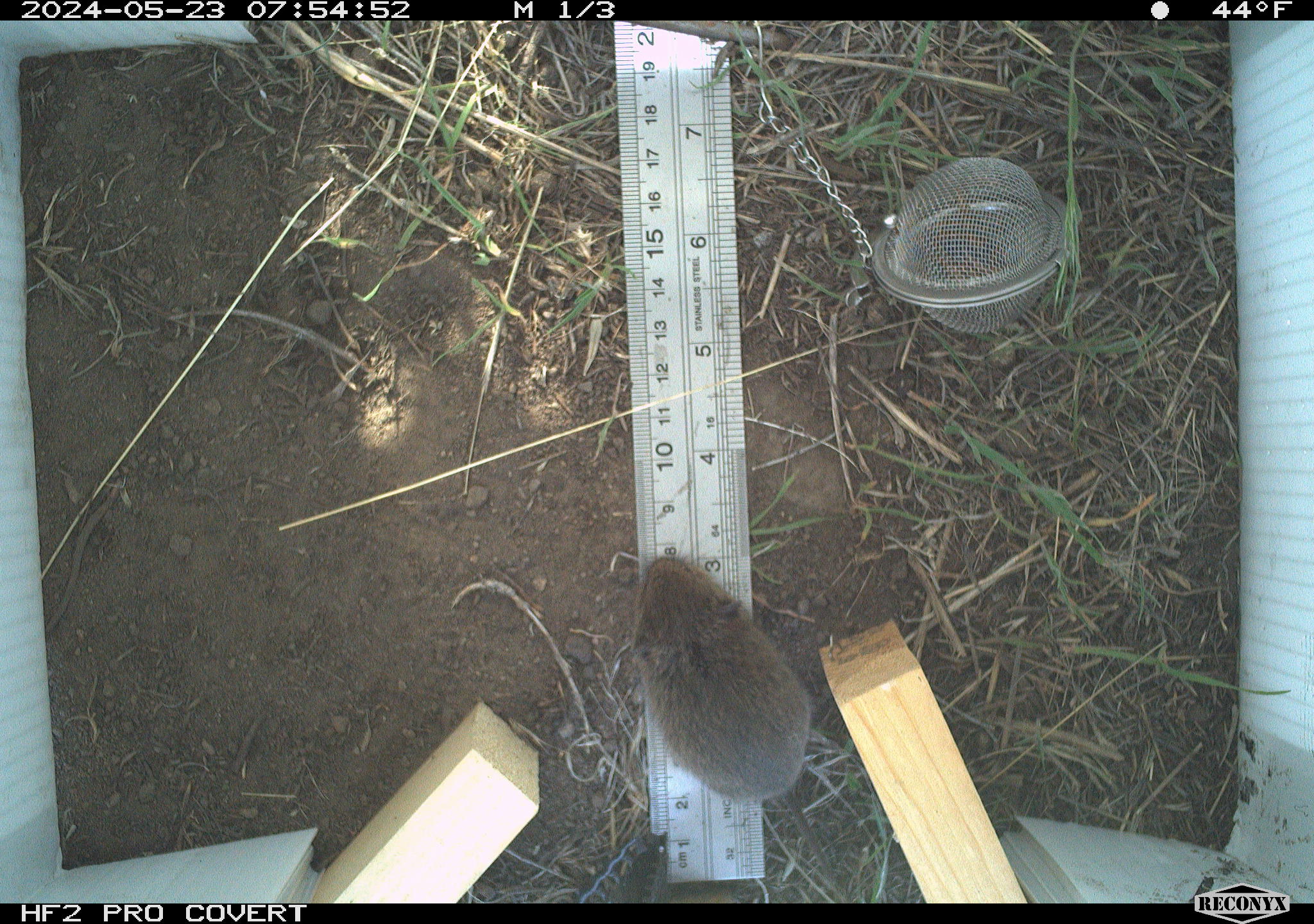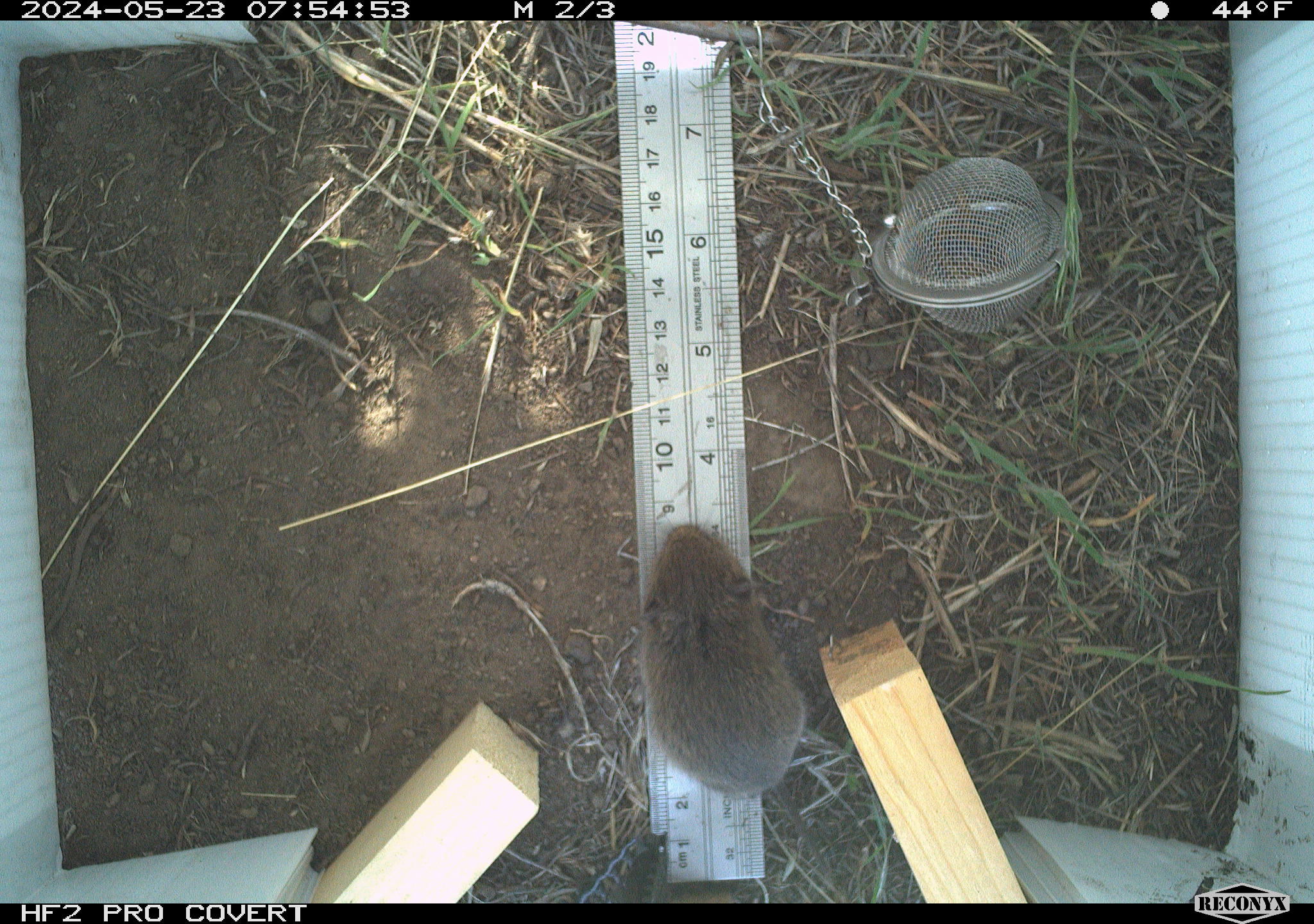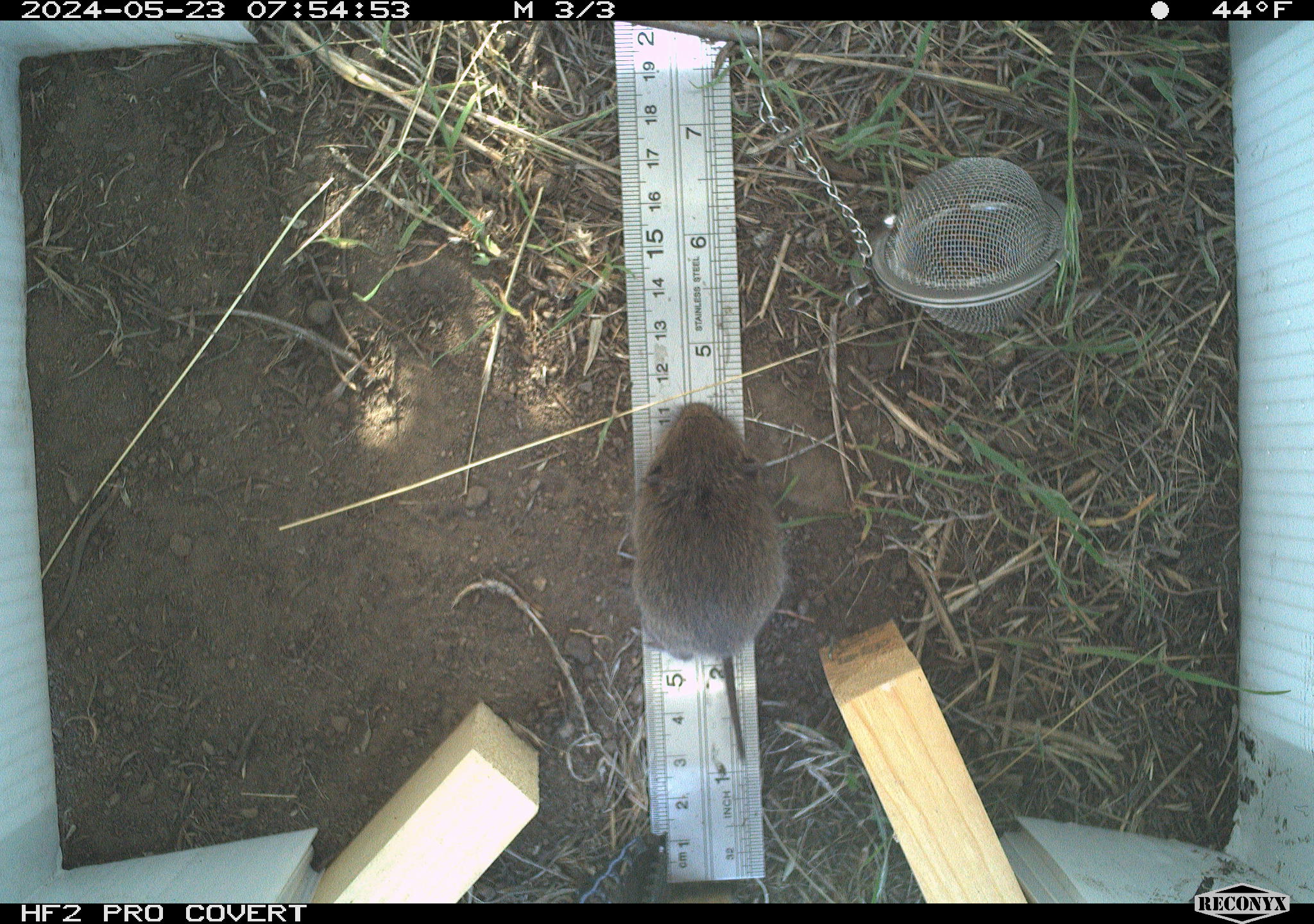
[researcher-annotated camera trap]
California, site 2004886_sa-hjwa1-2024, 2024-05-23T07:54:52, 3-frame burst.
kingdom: Animalia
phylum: Chordata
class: Mammalia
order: Rodentia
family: Cricetidae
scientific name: Cricetidae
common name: hamsters, voles, lemmings, and allies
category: cricetidae family